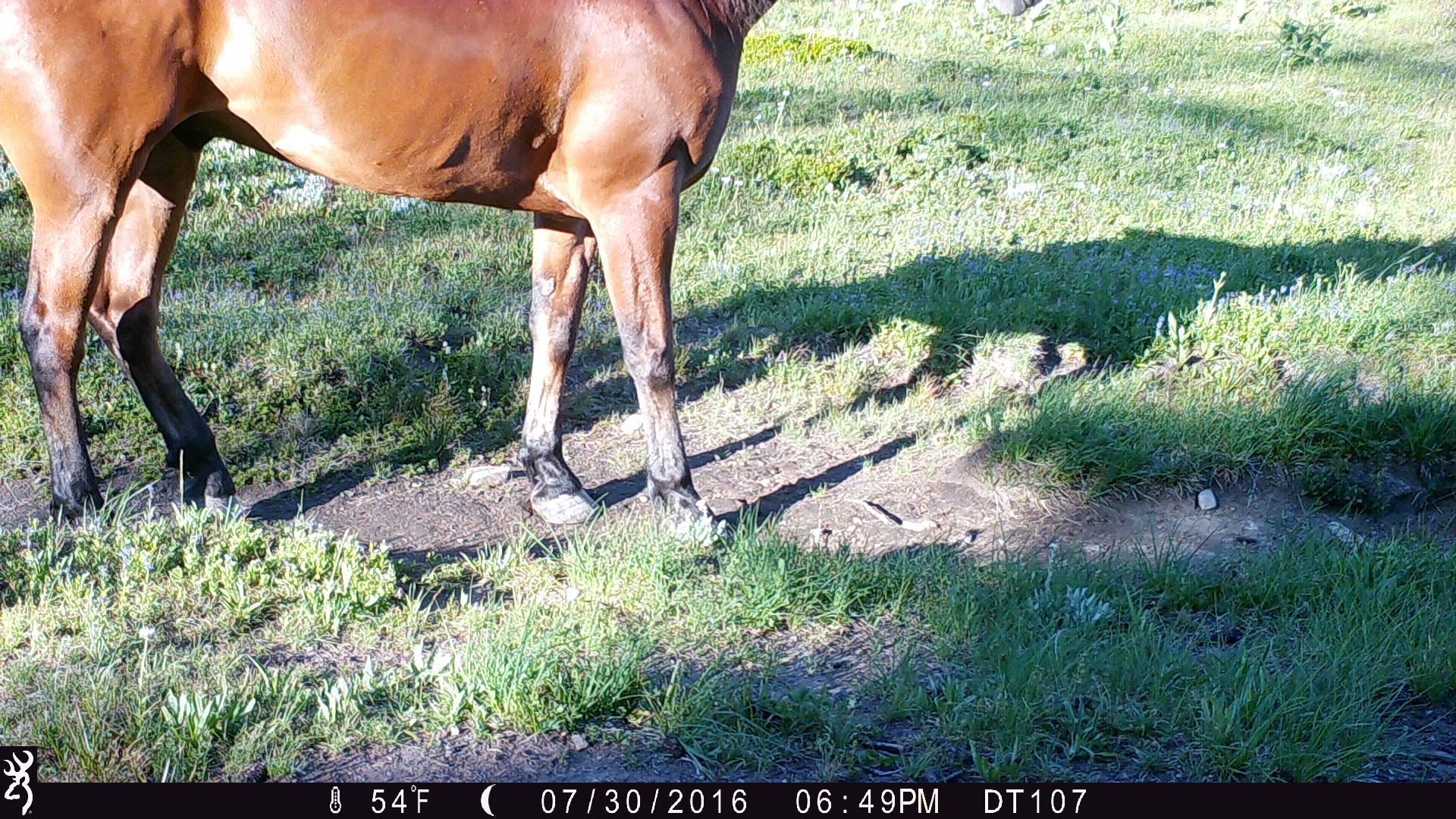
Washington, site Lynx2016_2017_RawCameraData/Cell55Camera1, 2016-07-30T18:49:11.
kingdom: Animalia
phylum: Chordata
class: Mammalia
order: Perissodactyla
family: Equidae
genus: Equus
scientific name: Equus caballus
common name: domestic horse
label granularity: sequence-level